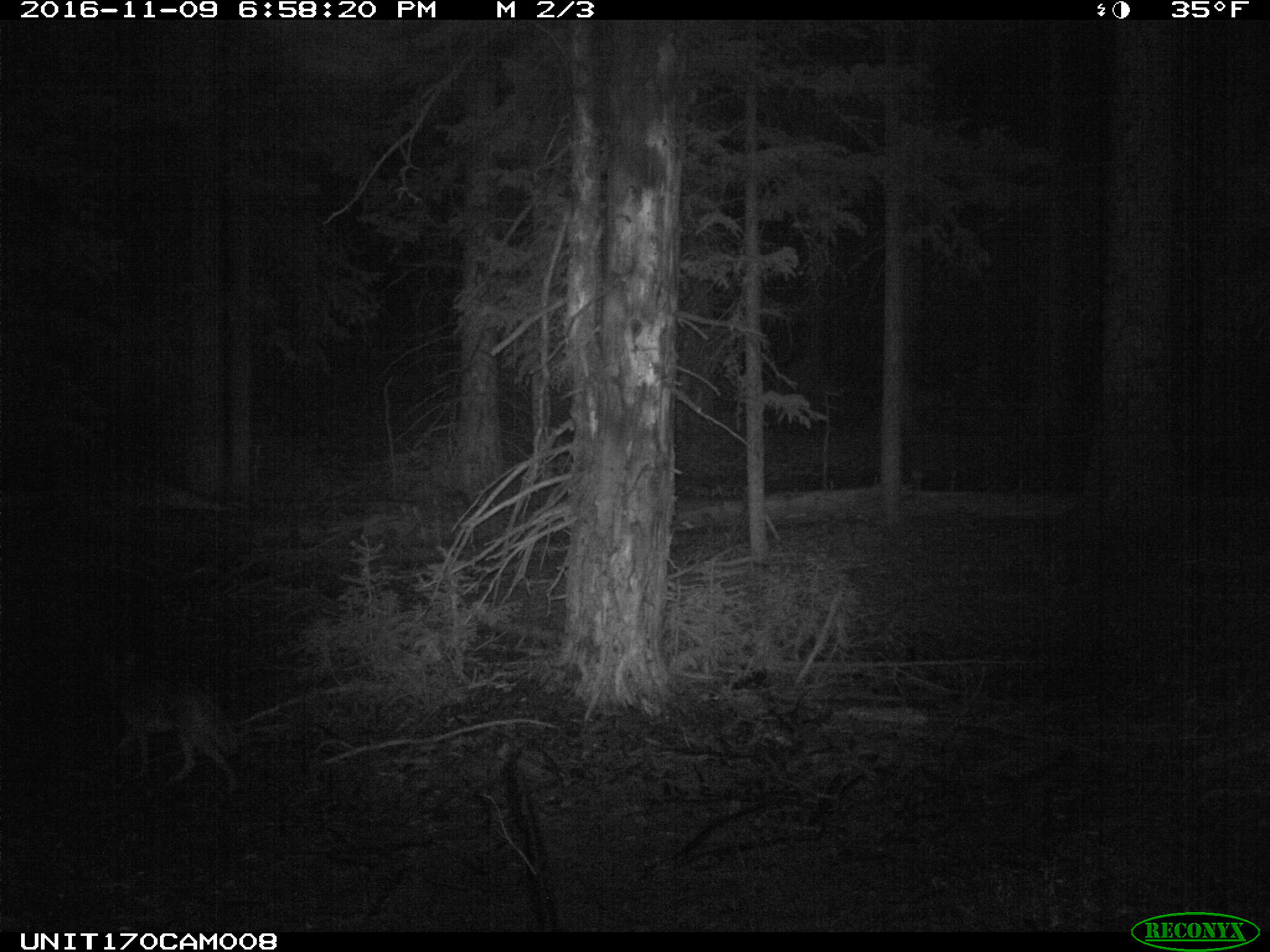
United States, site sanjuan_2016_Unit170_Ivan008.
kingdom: Animalia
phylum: Chordata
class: Mammalia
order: Carnivora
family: Canidae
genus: Canis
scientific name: Canis latrans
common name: coyote